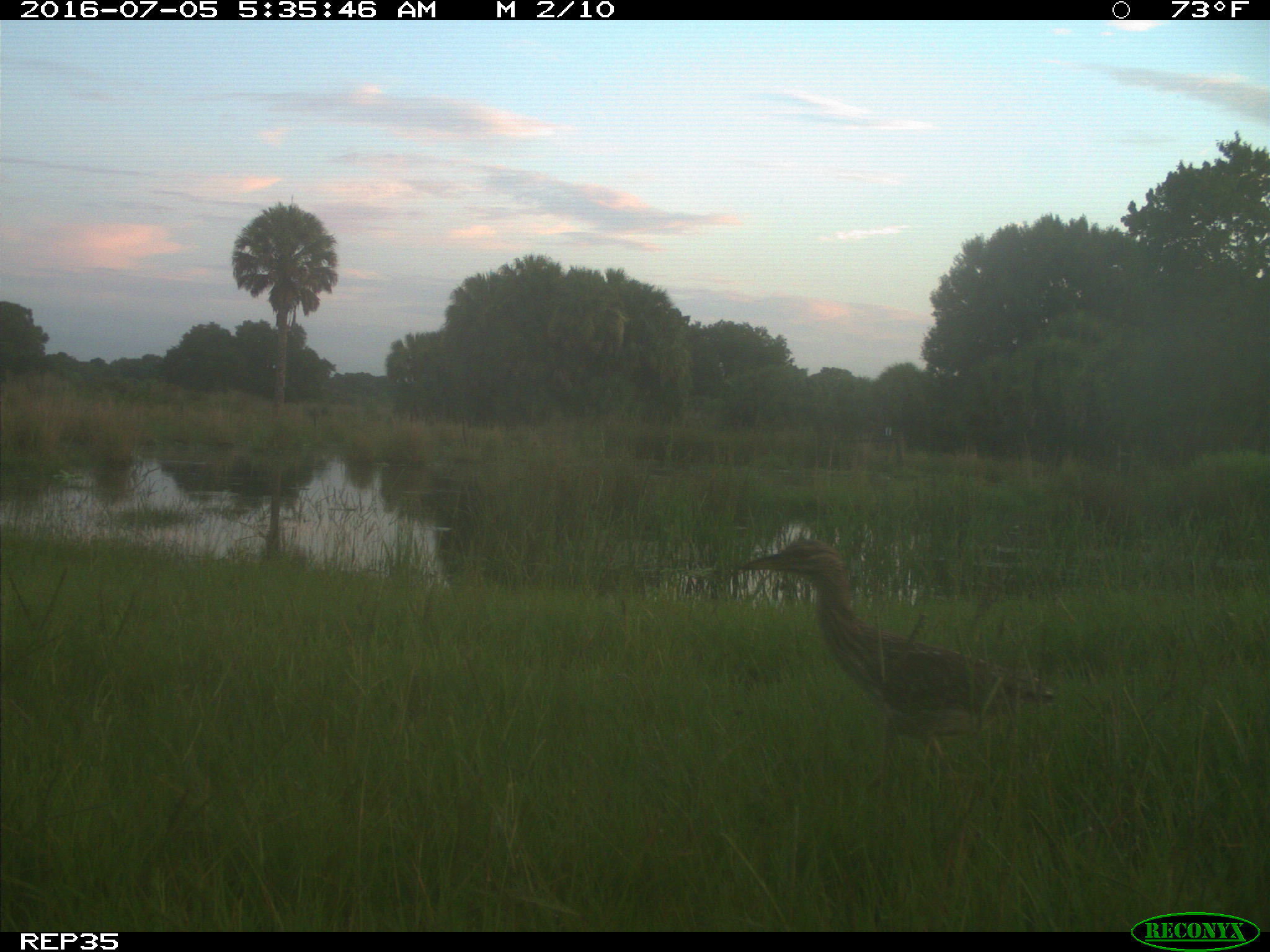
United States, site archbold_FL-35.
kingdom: Animalia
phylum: Chordata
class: Aves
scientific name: Aves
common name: birds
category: unidentified bird